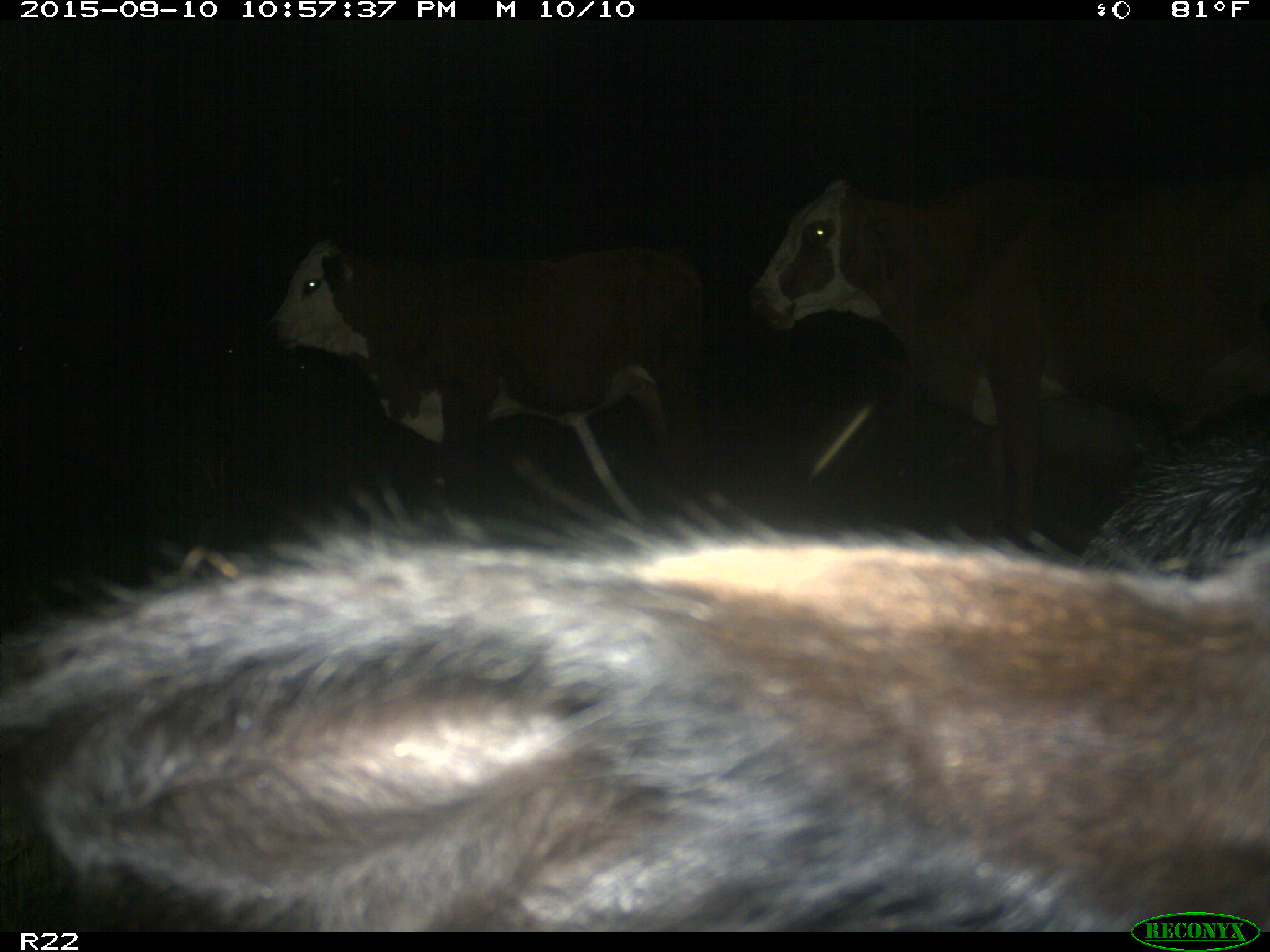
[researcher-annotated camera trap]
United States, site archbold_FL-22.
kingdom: Animalia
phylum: Chordata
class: Mammalia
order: Artiodactyla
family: Bovidae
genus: Bos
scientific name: Bos taurus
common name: domestic cow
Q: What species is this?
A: Bos taurus (domestic cow).